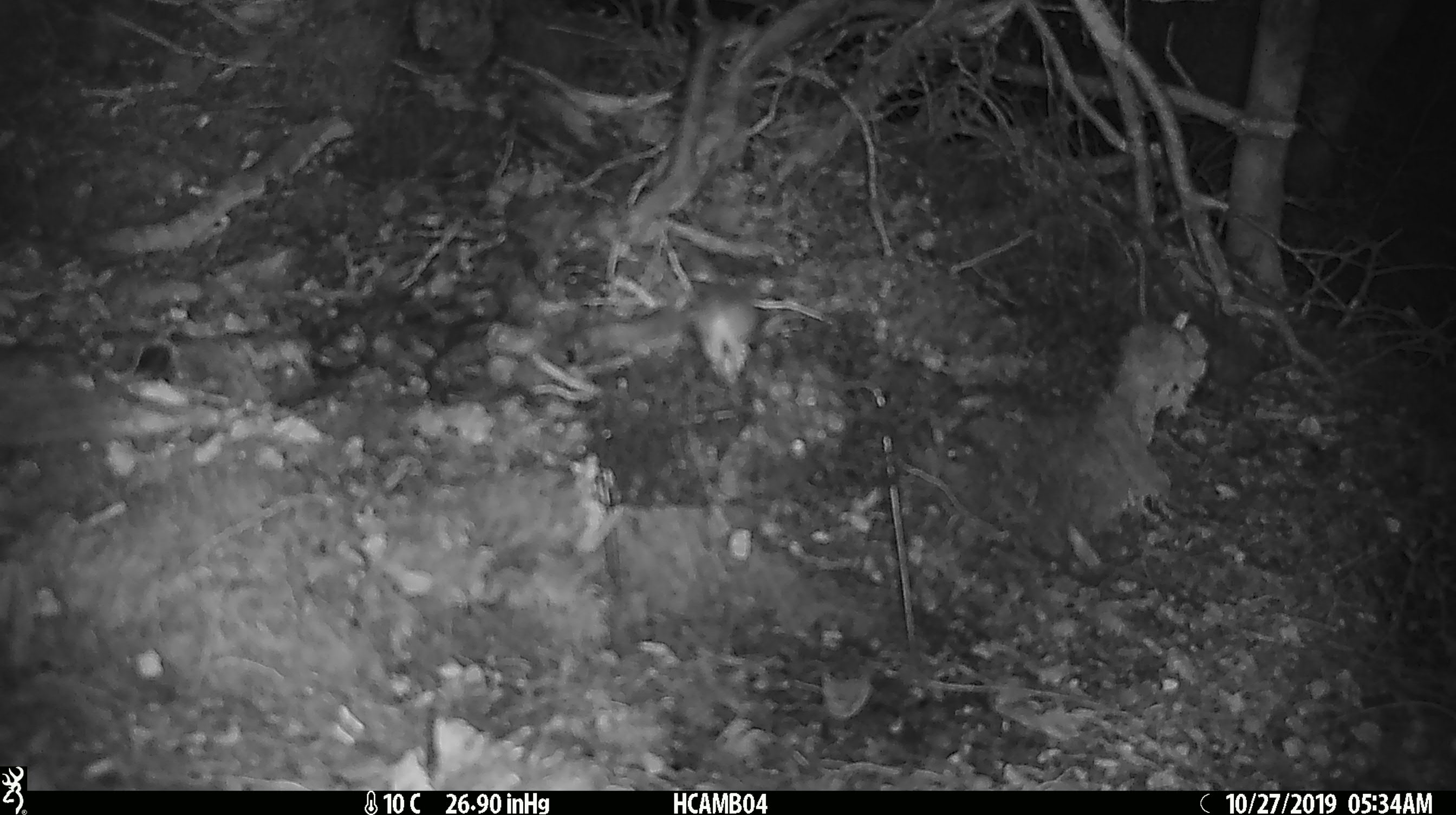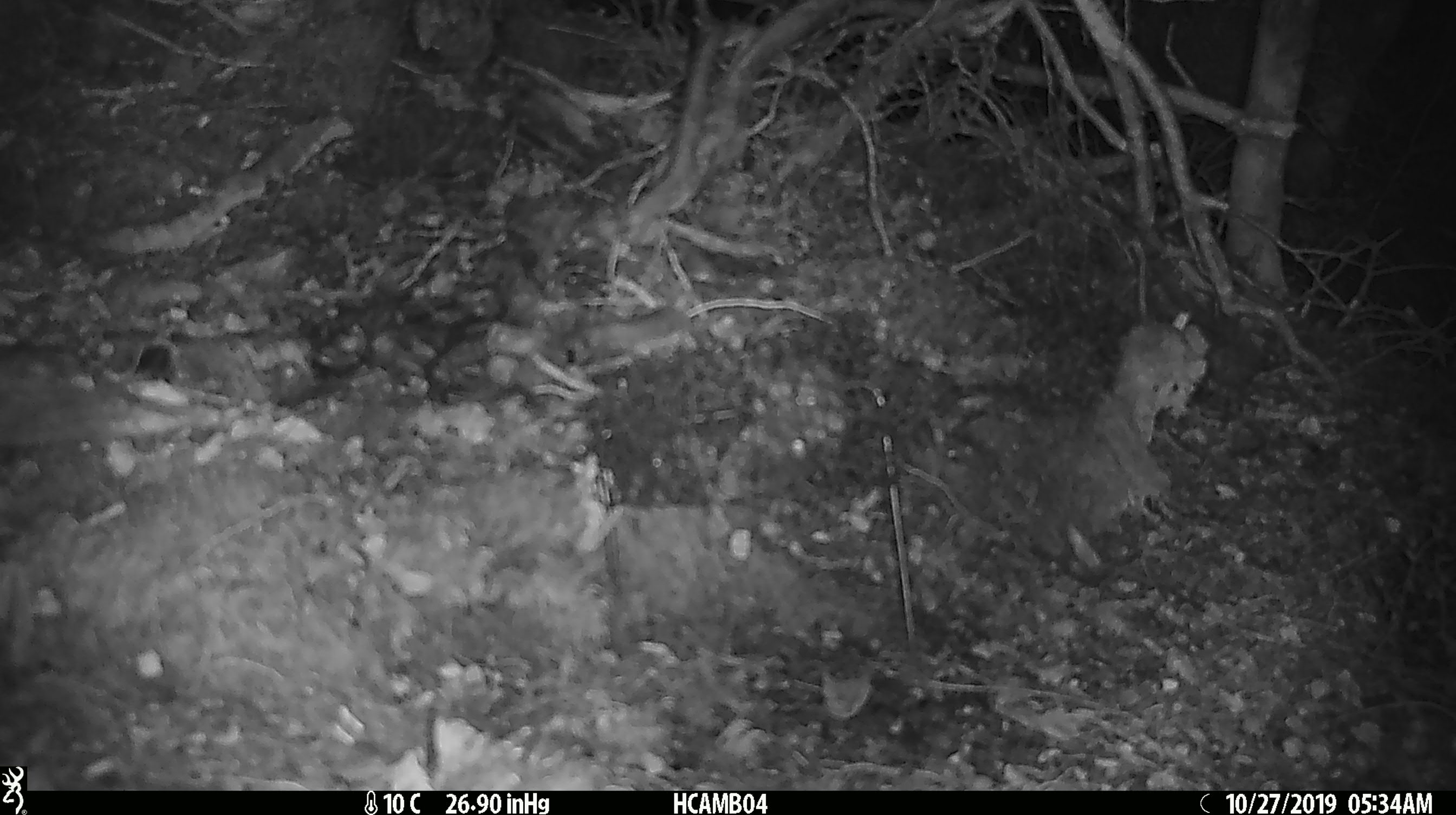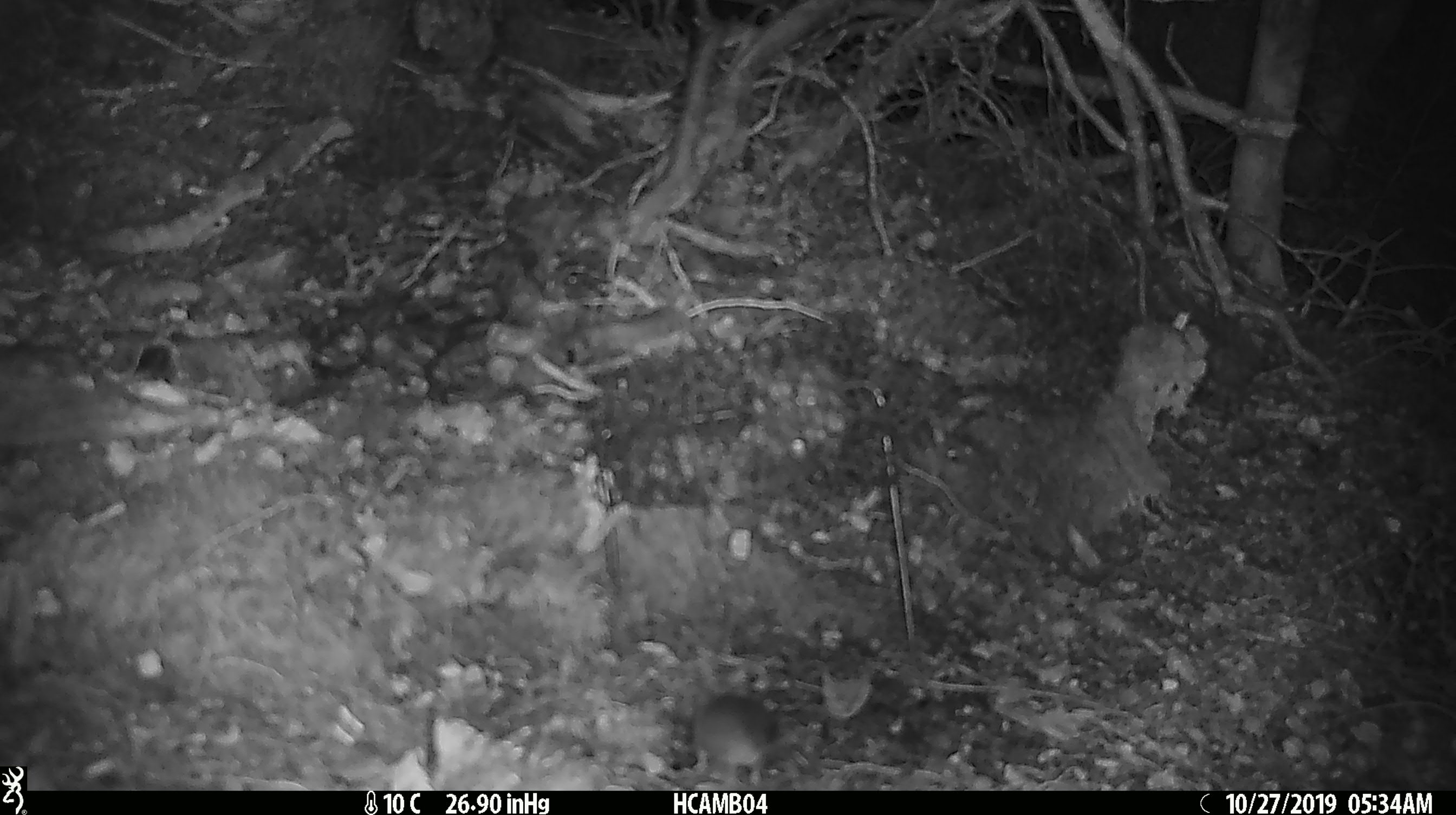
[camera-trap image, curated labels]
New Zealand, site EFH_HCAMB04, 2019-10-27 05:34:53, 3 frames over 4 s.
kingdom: Animalia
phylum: Chordata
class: Mammalia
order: Rodentia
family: Muridae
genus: Mus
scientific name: Mus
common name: mouse